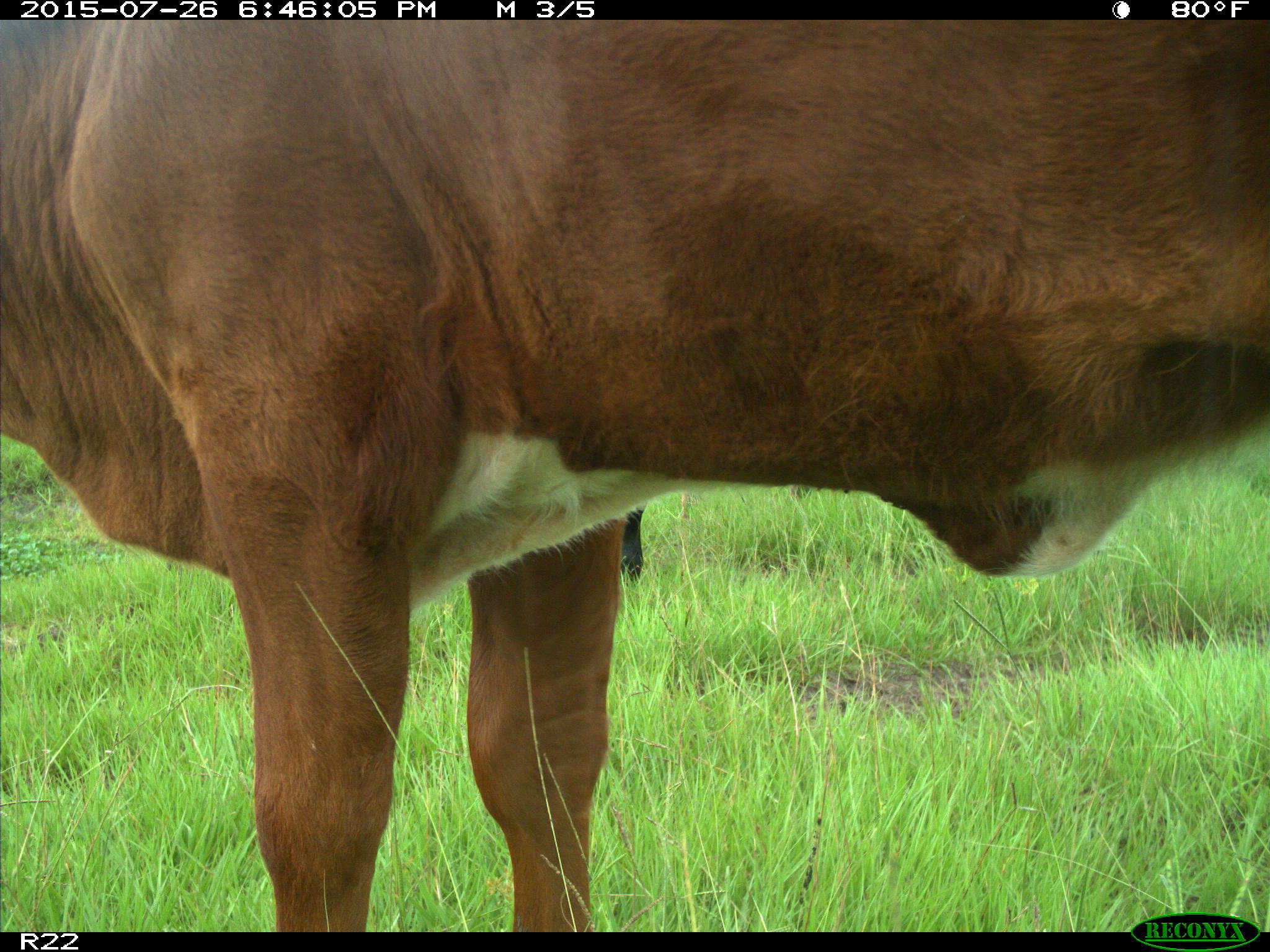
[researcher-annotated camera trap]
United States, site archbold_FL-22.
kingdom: Animalia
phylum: Chordata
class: Mammalia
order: Artiodactyla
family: Bovidae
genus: Bos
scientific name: Bos taurus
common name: domestic cow